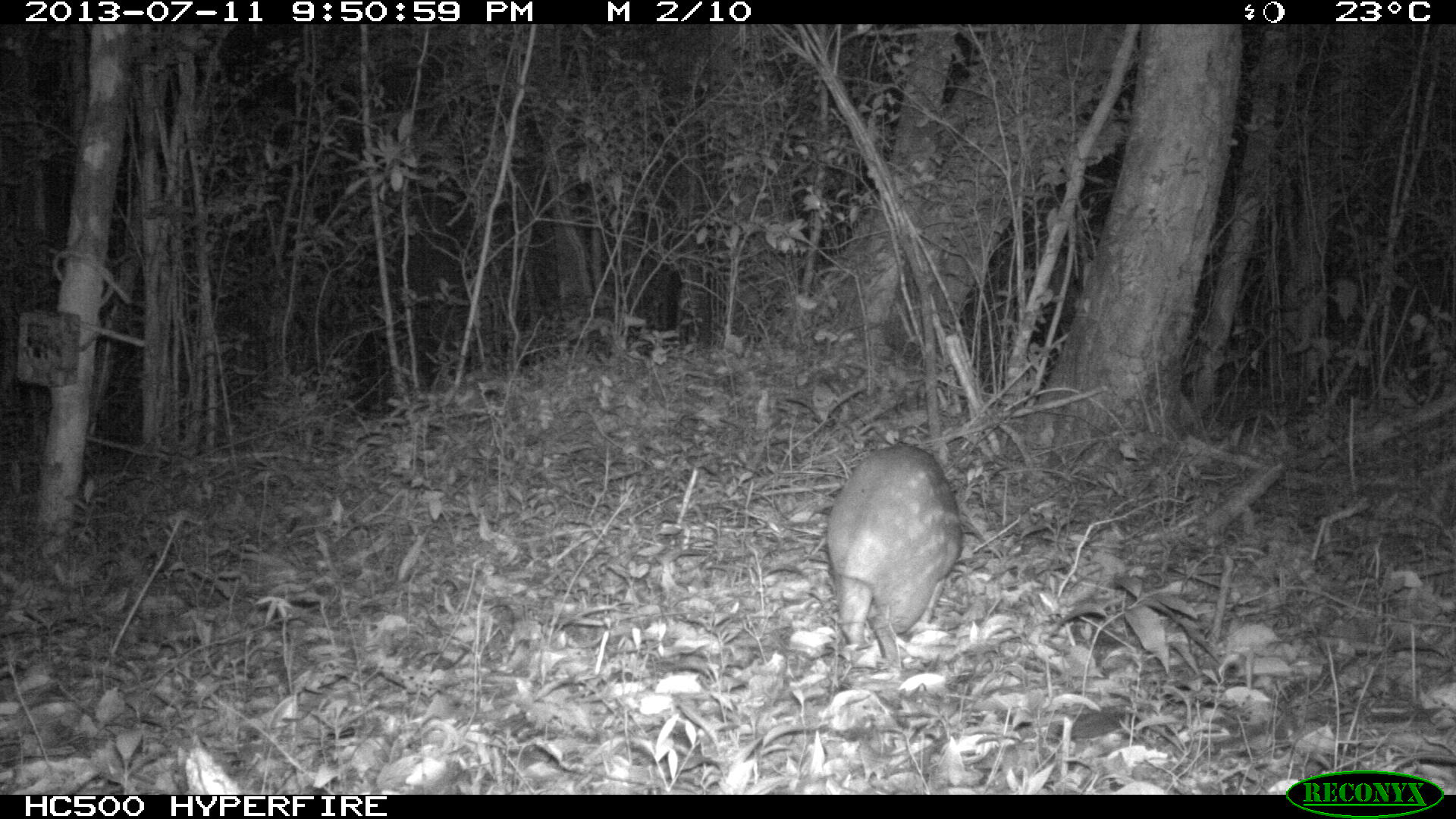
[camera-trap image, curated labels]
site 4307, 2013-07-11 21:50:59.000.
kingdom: Animalia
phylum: Chordata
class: Mammalia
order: Rodentia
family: Cuniculidae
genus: Cuniculus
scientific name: Cuniculus paca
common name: lowland paca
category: agouti paca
Agouti paca (lowland paca) (Cuniculus paca), count 1.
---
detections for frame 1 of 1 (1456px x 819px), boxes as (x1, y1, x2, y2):
agouti paca: (825, 444, 963, 662)